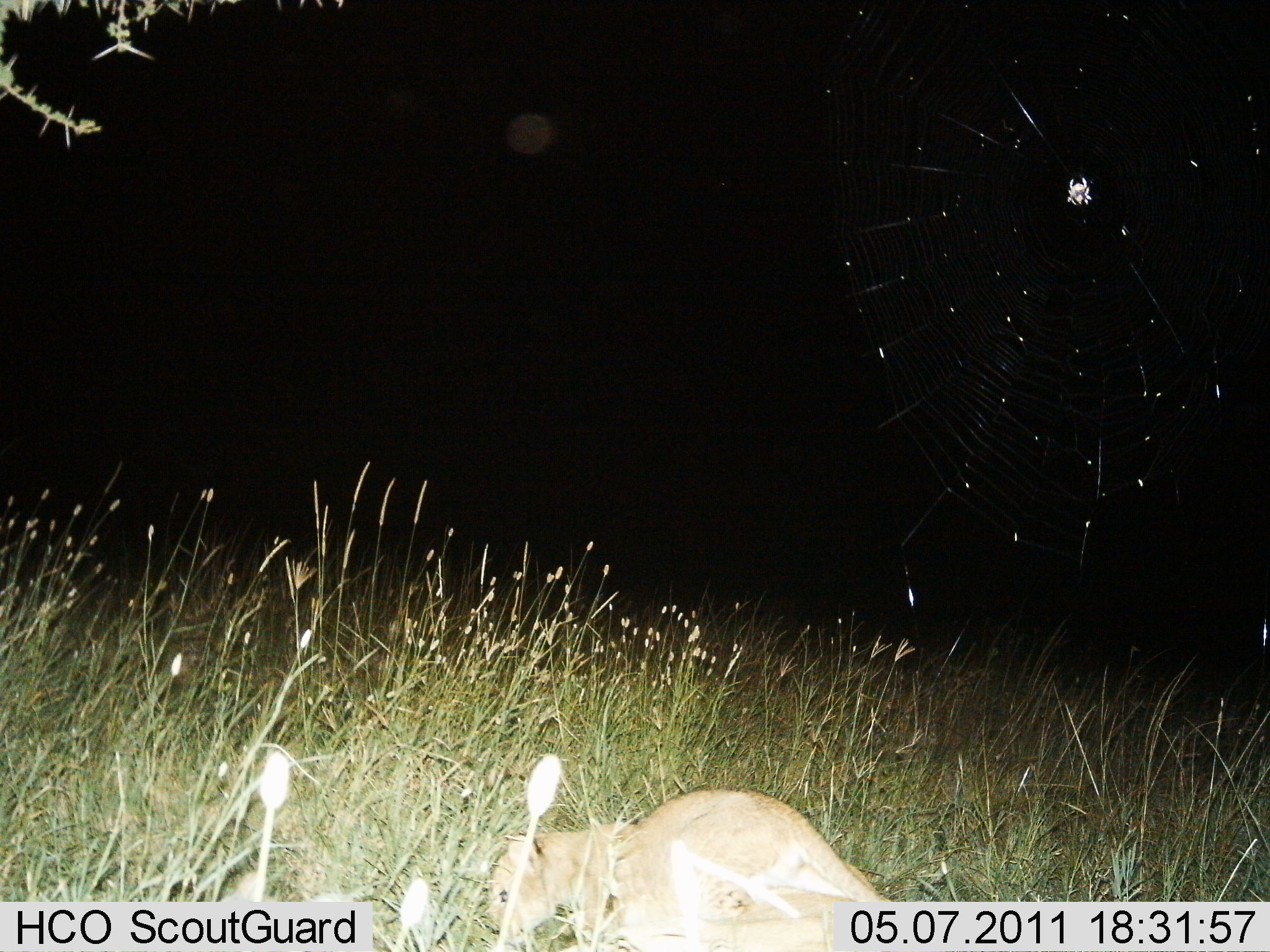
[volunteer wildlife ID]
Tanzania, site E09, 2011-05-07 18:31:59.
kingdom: Animalia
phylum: Chordata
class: Mammalia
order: Carnivora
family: Felidae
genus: Felis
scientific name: Felis lybica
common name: african wild cat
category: wildcat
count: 1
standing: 33%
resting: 0%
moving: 0%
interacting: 33%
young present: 0%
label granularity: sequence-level